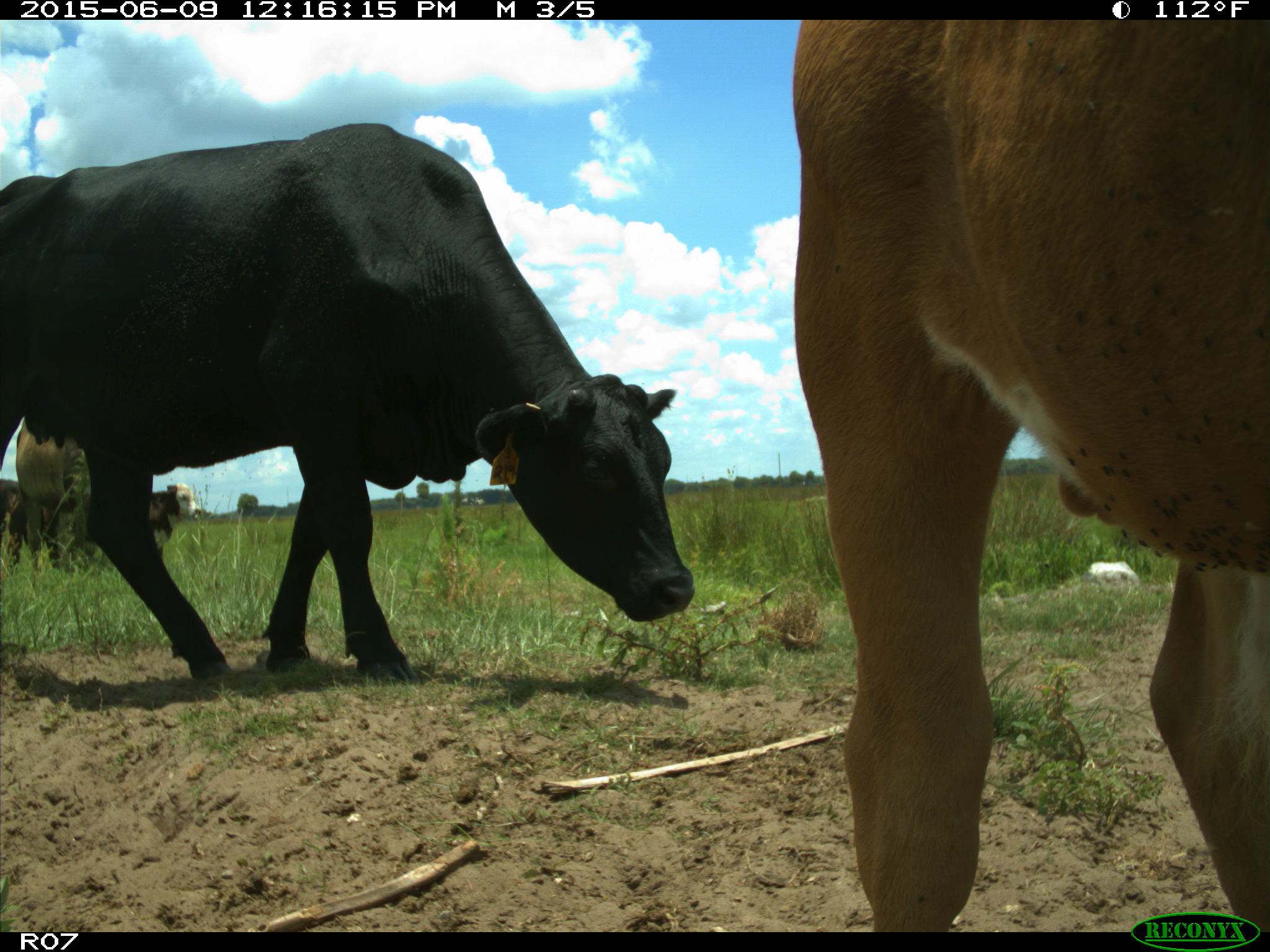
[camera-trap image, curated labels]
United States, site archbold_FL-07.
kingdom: Animalia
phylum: Chordata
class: Mammalia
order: Artiodactyla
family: Bovidae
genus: Bos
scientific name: Bos taurus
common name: domestic cow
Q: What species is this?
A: Bos taurus (domestic cow).